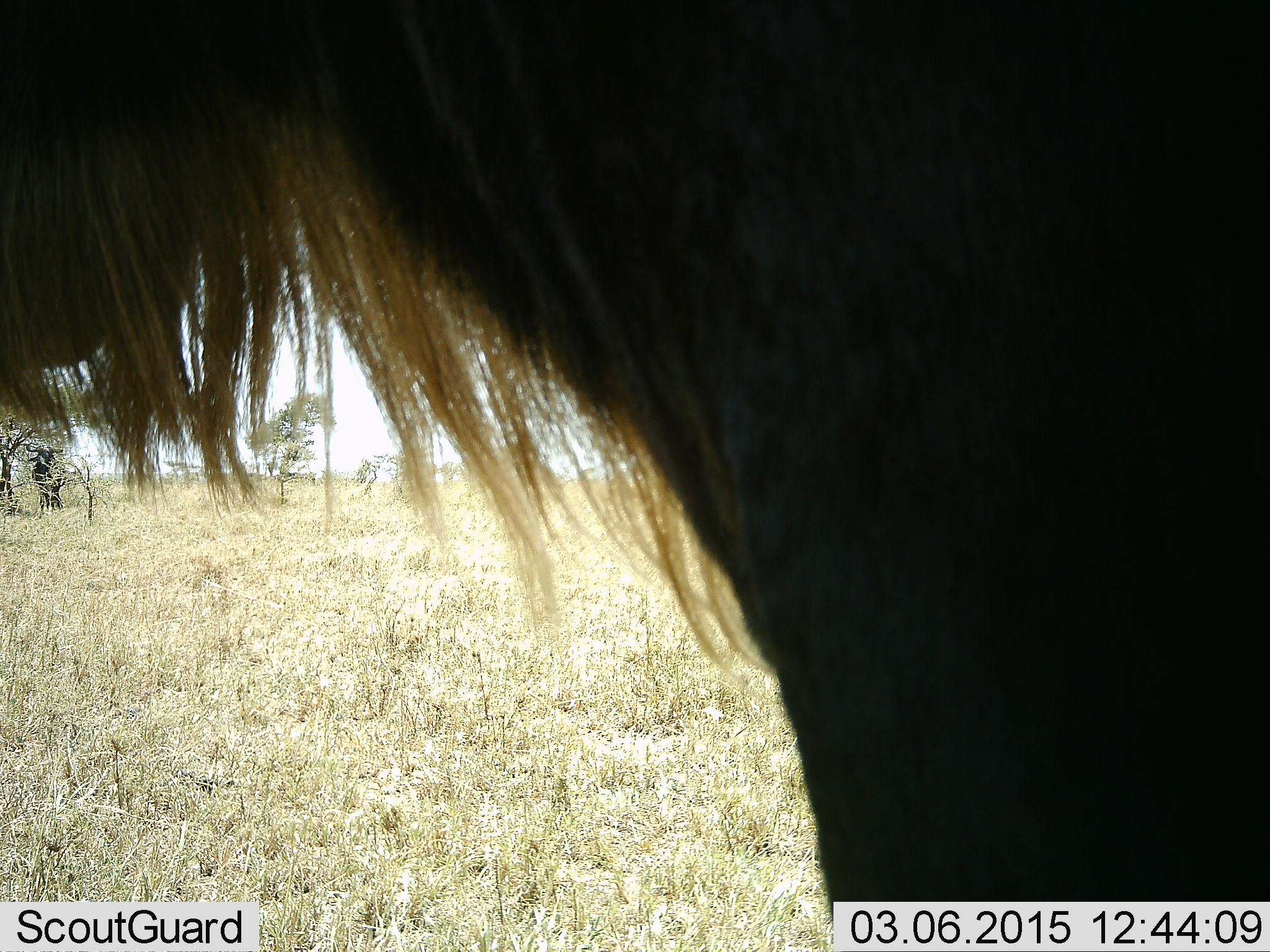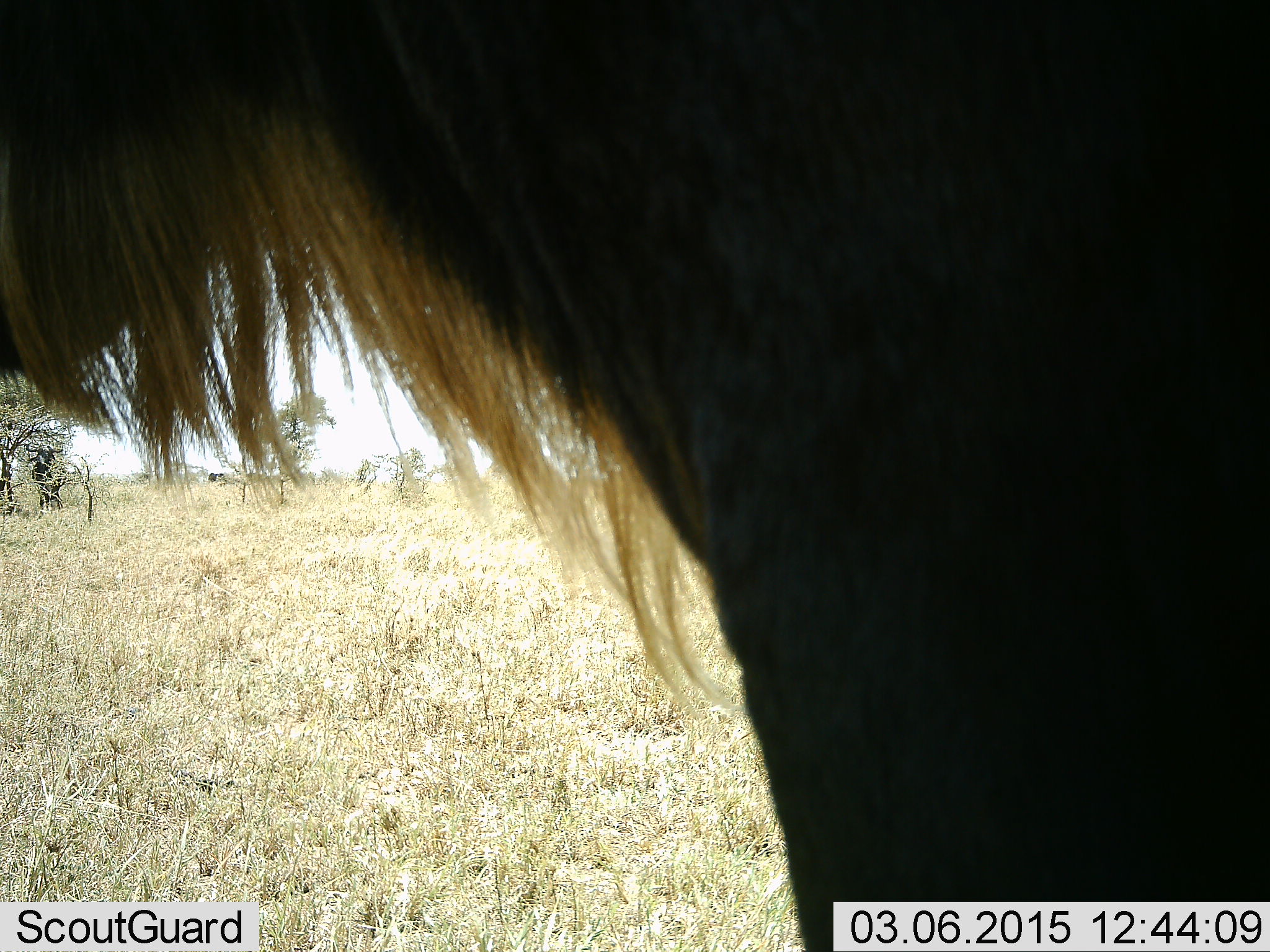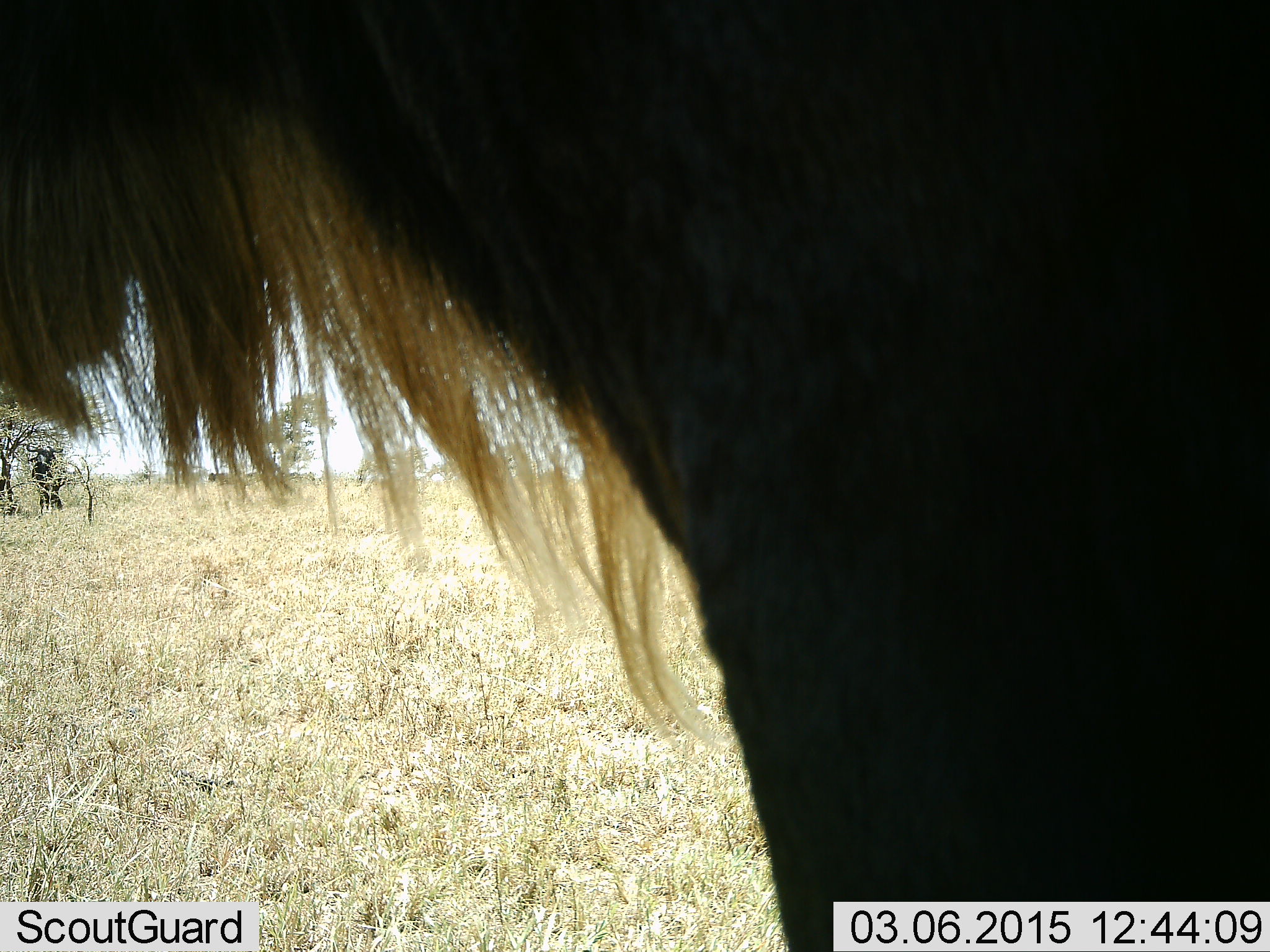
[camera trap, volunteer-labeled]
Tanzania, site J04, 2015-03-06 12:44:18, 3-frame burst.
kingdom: Animalia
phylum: Chordata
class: Mammalia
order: Artiodactyla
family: Bovidae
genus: Connochaetes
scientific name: Connochaetes taurinus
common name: blue wildebeest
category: wildebeest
Wildebeest (blue wildebeest) (Connochaetes taurinus), count 1. Behavior (volunteer vote fractions): standing 100%, resting 0%, moving 0%, interacting 0%. Young present (vote fraction): 0%. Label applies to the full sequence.